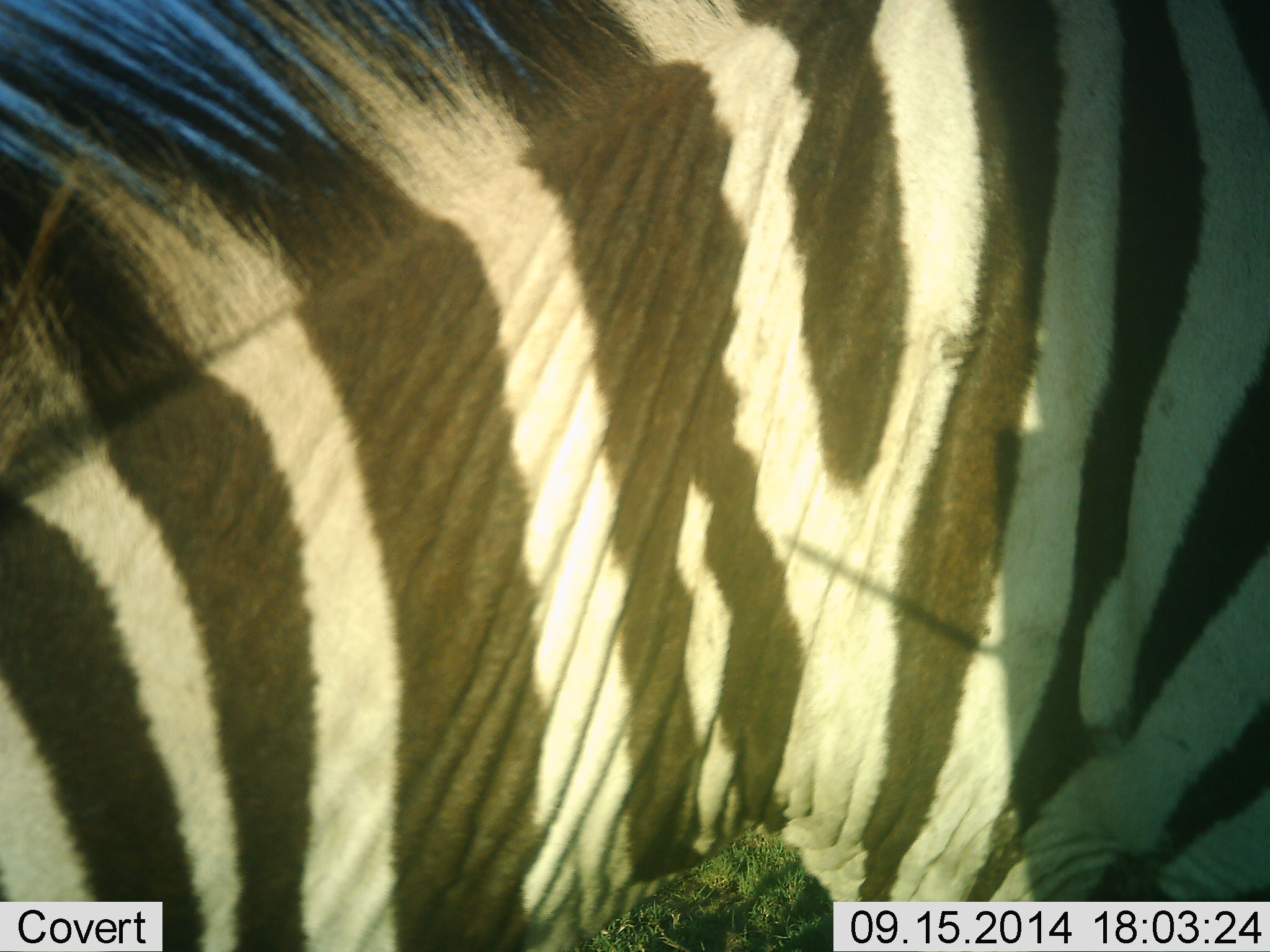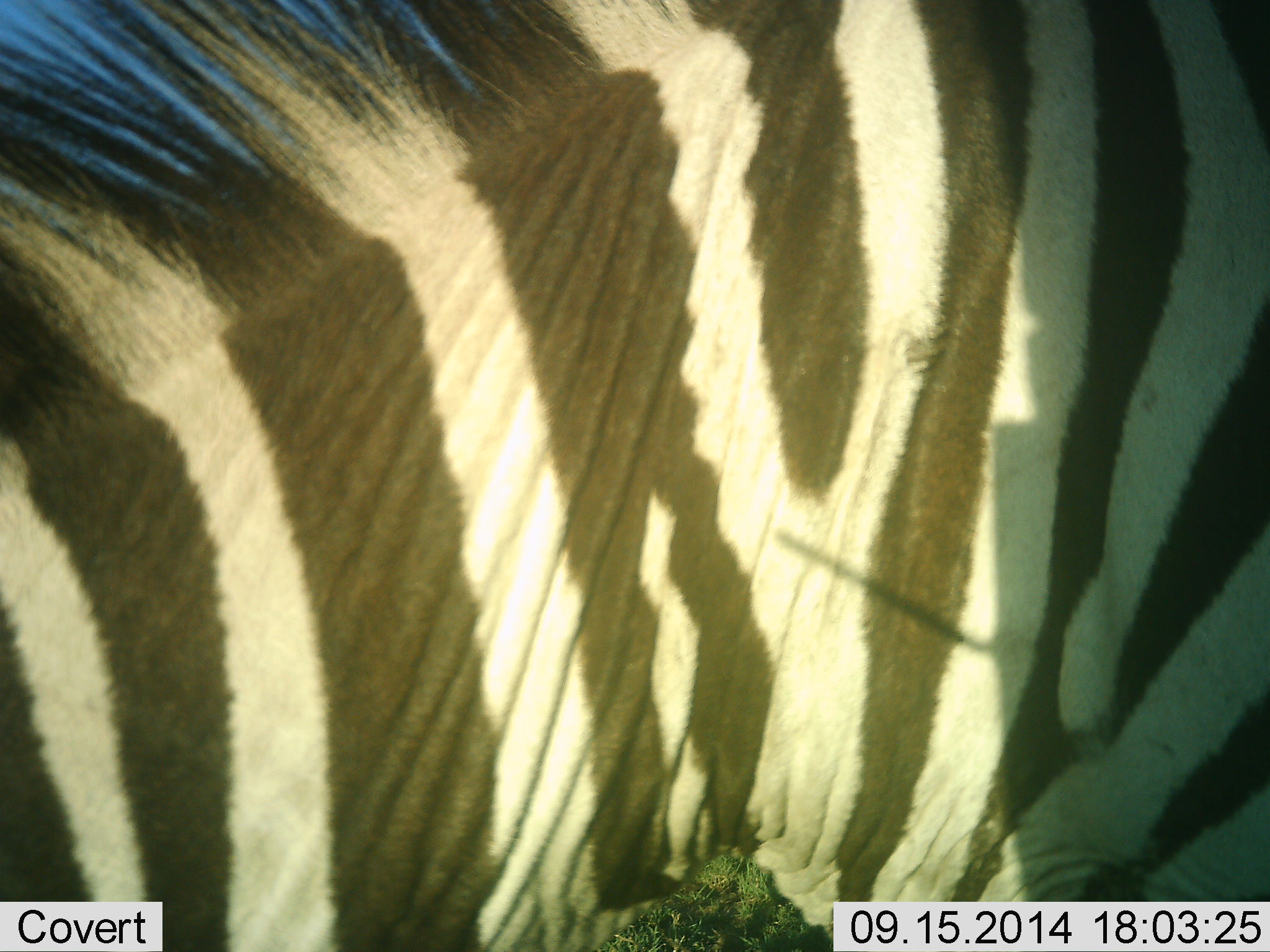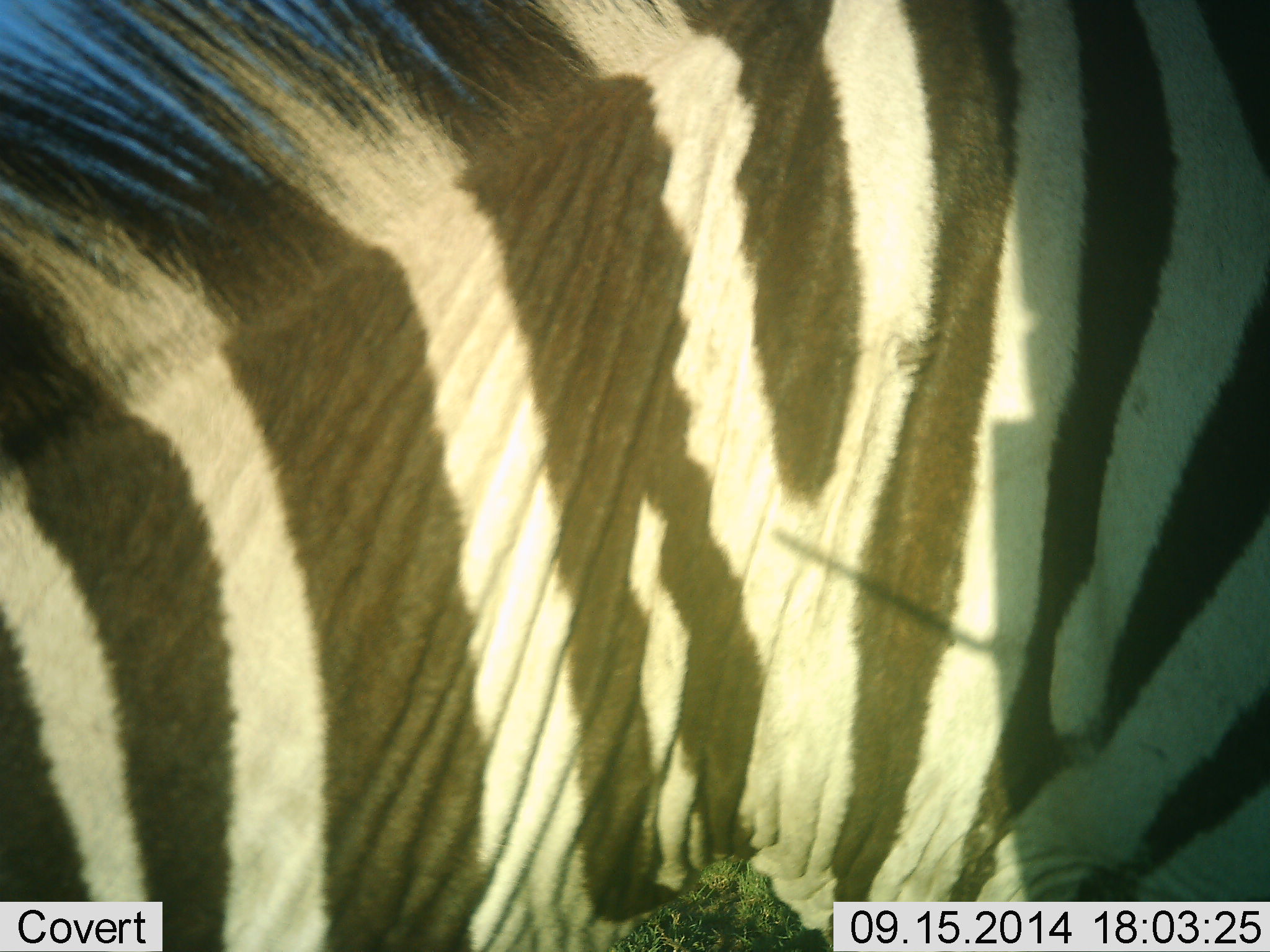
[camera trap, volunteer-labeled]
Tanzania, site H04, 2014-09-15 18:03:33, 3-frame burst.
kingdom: Animalia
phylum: Chordata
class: Mammalia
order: Perissodactyla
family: Equidae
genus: Equus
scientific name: Equus quagga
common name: plains zebra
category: zebra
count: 1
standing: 50%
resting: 0%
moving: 10%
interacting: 0%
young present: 0%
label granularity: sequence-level